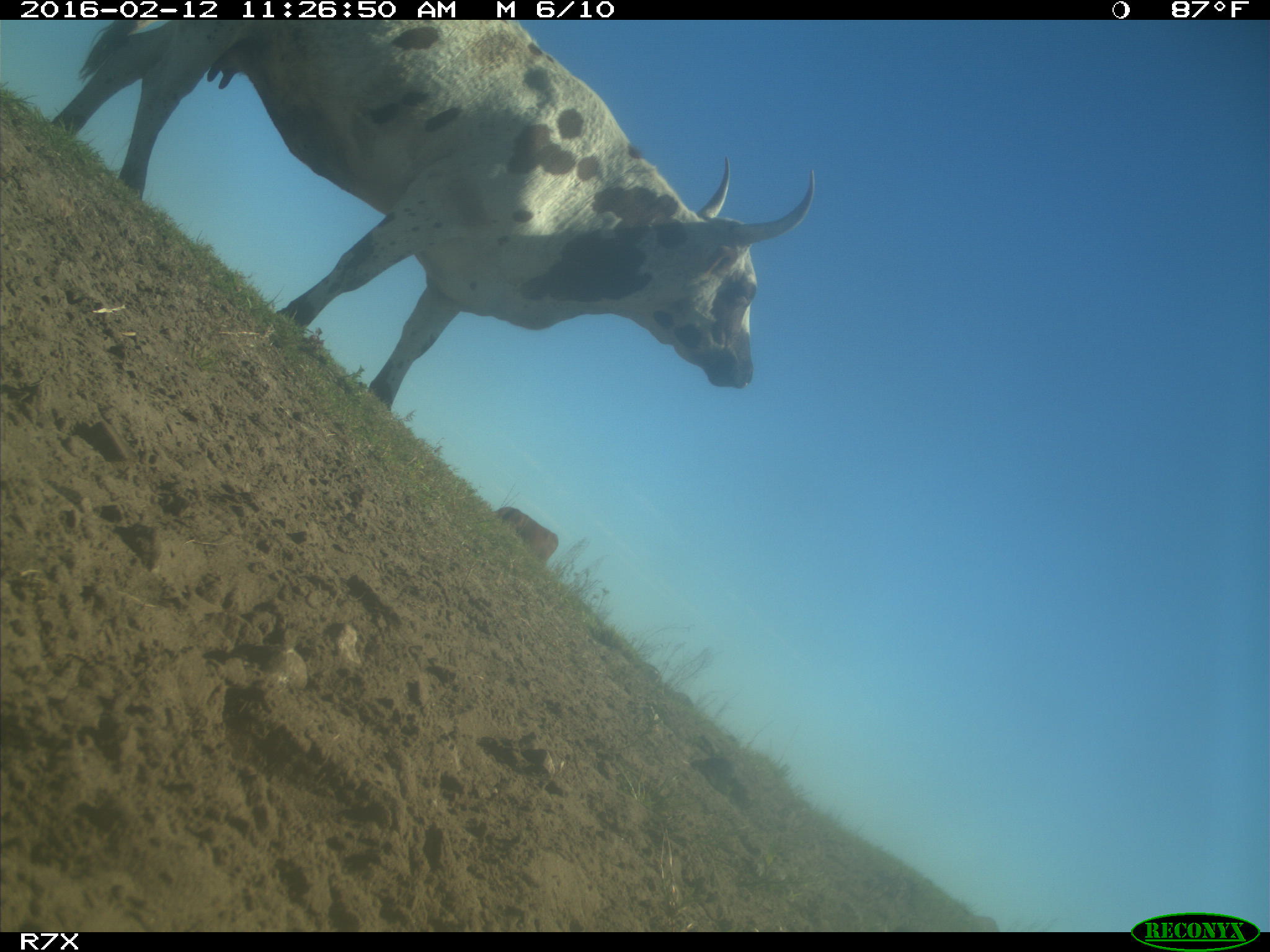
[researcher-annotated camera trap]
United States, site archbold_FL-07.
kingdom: Animalia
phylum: Chordata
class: Mammalia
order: Artiodactyla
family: Bovidae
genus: Bos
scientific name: Bos taurus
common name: domestic cow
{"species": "Bos taurus (domestic cow)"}